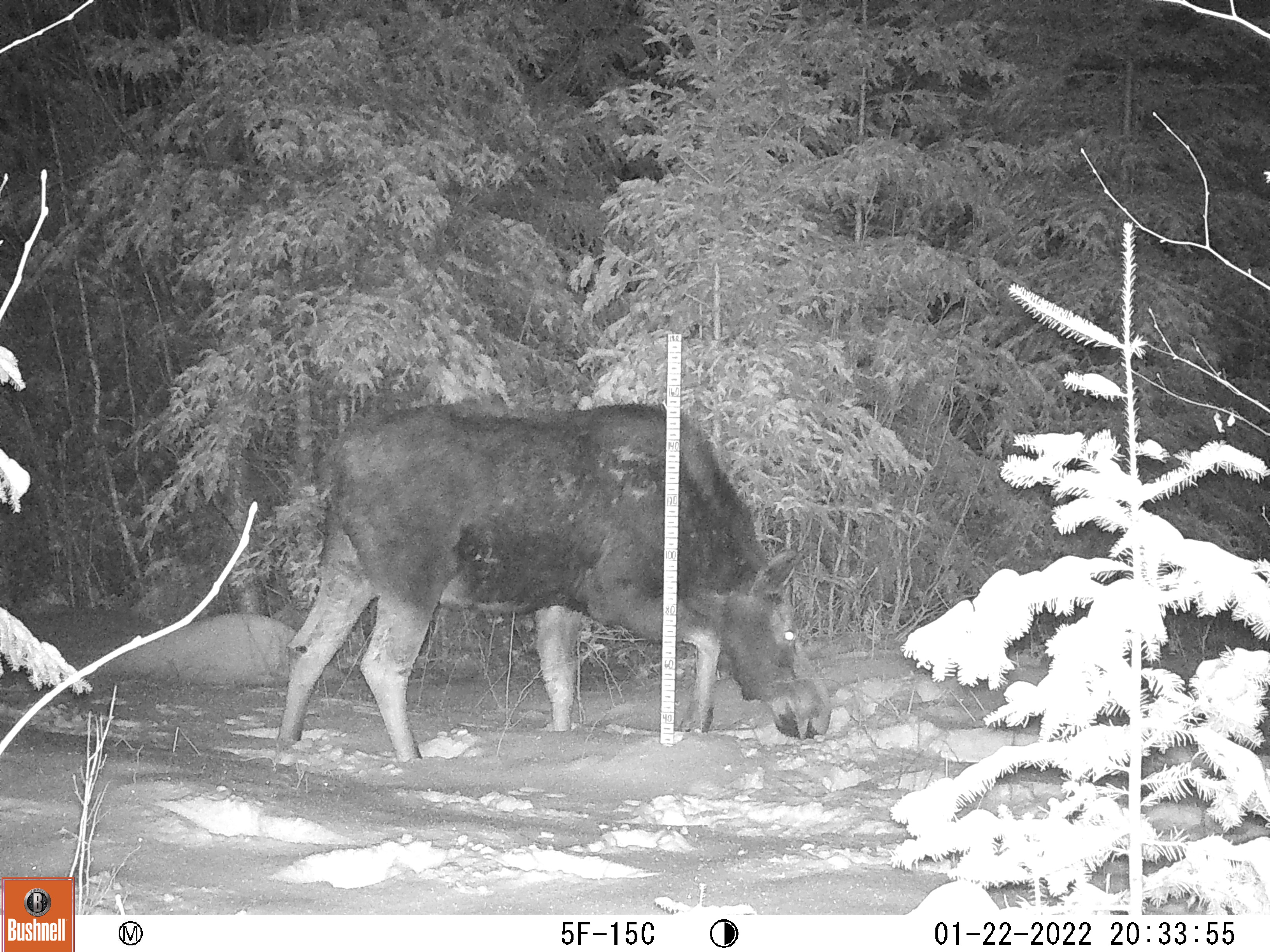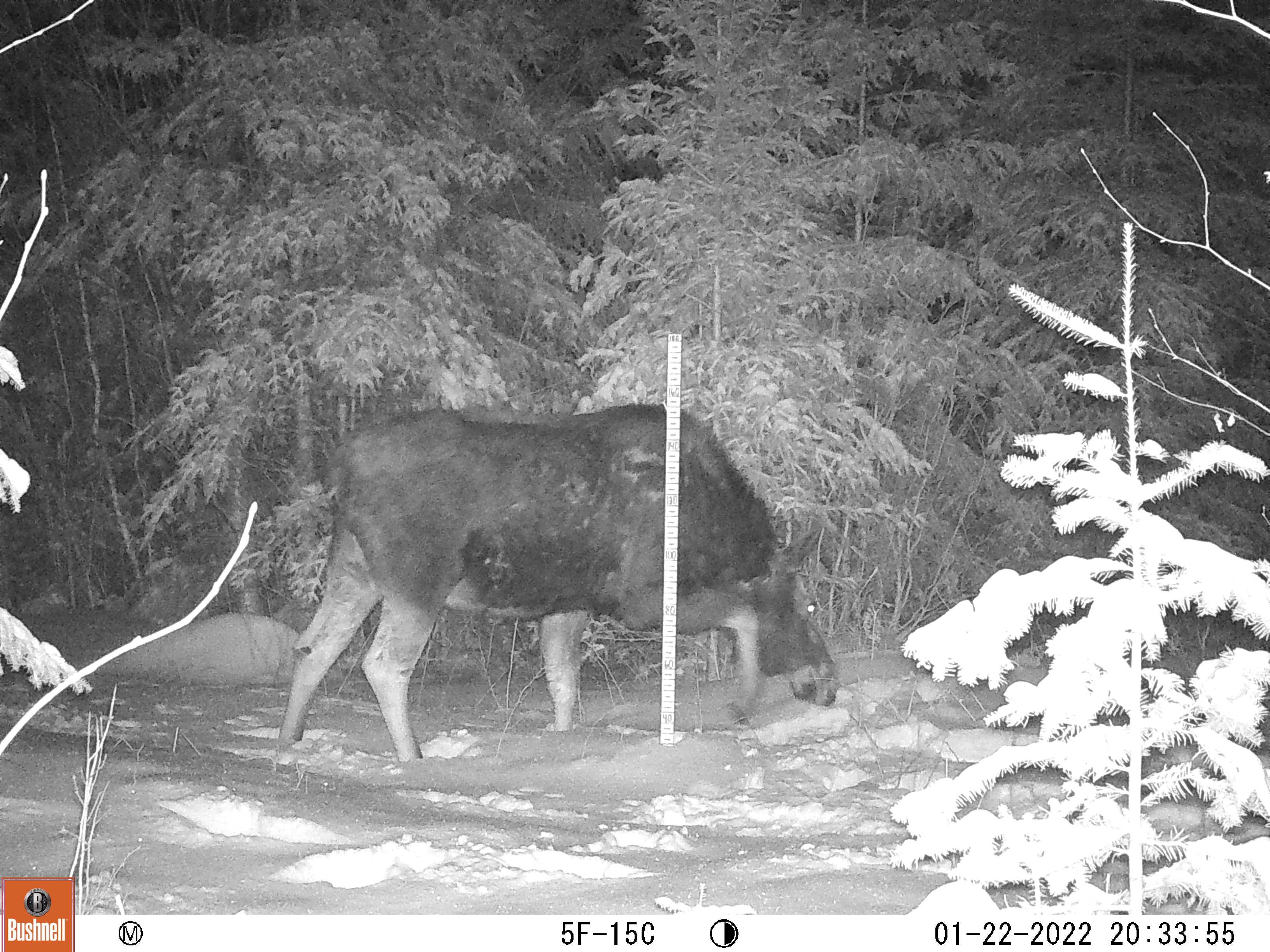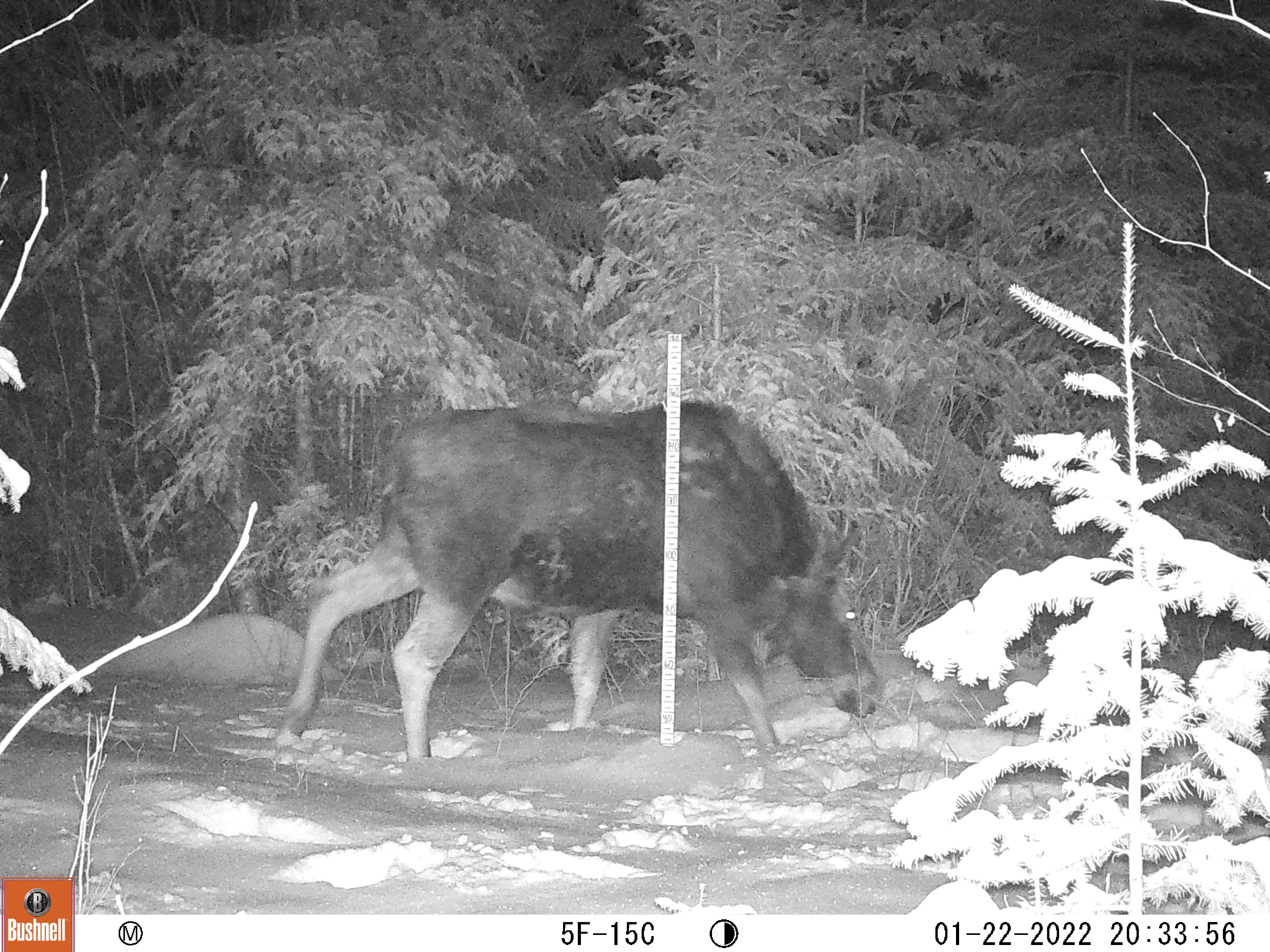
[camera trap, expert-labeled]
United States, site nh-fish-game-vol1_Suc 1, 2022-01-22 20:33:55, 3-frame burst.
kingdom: Animalia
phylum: Chordata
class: Mammalia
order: Artiodactyla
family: Cervidae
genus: Alces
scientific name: Alces alces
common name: moose